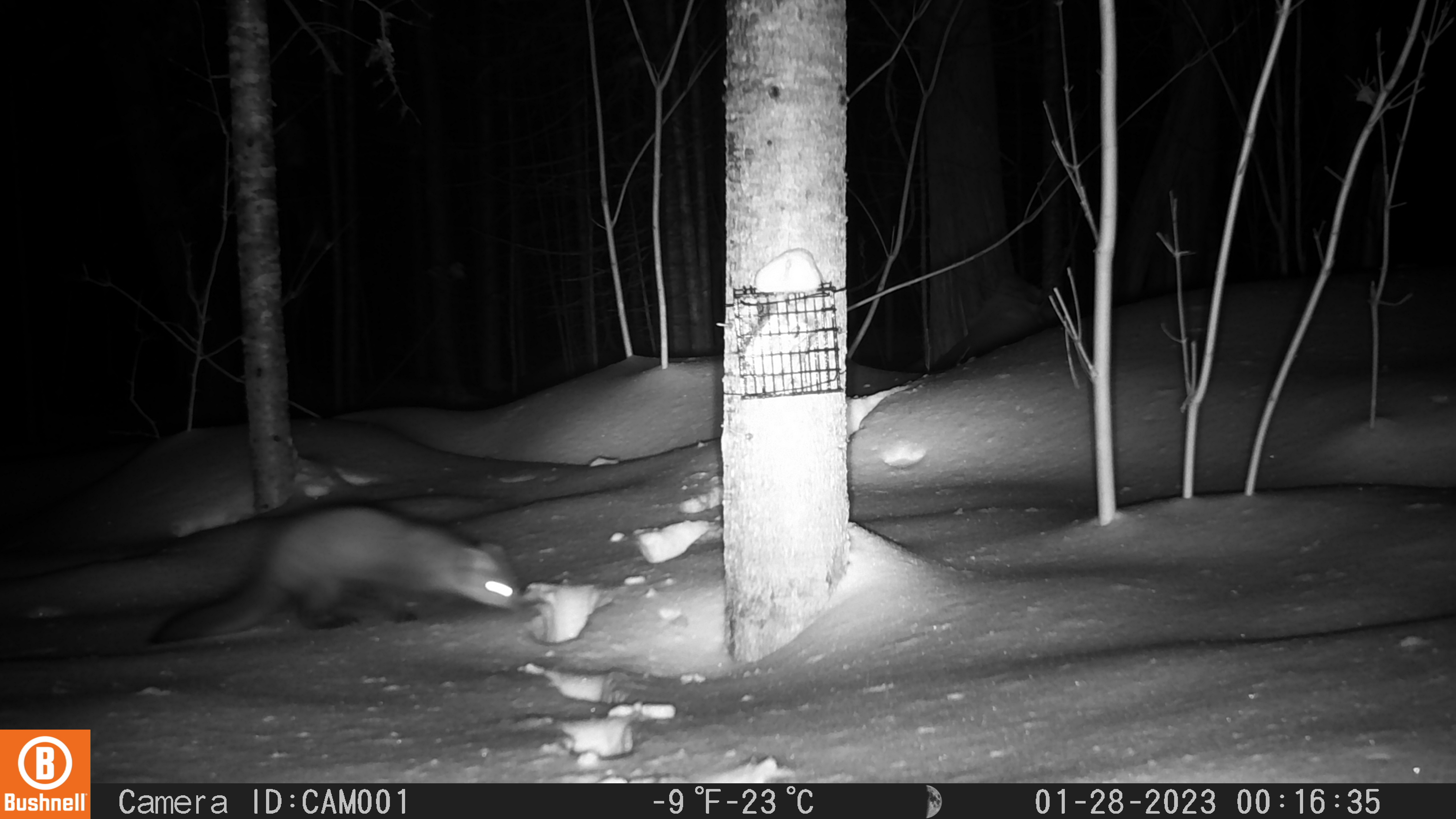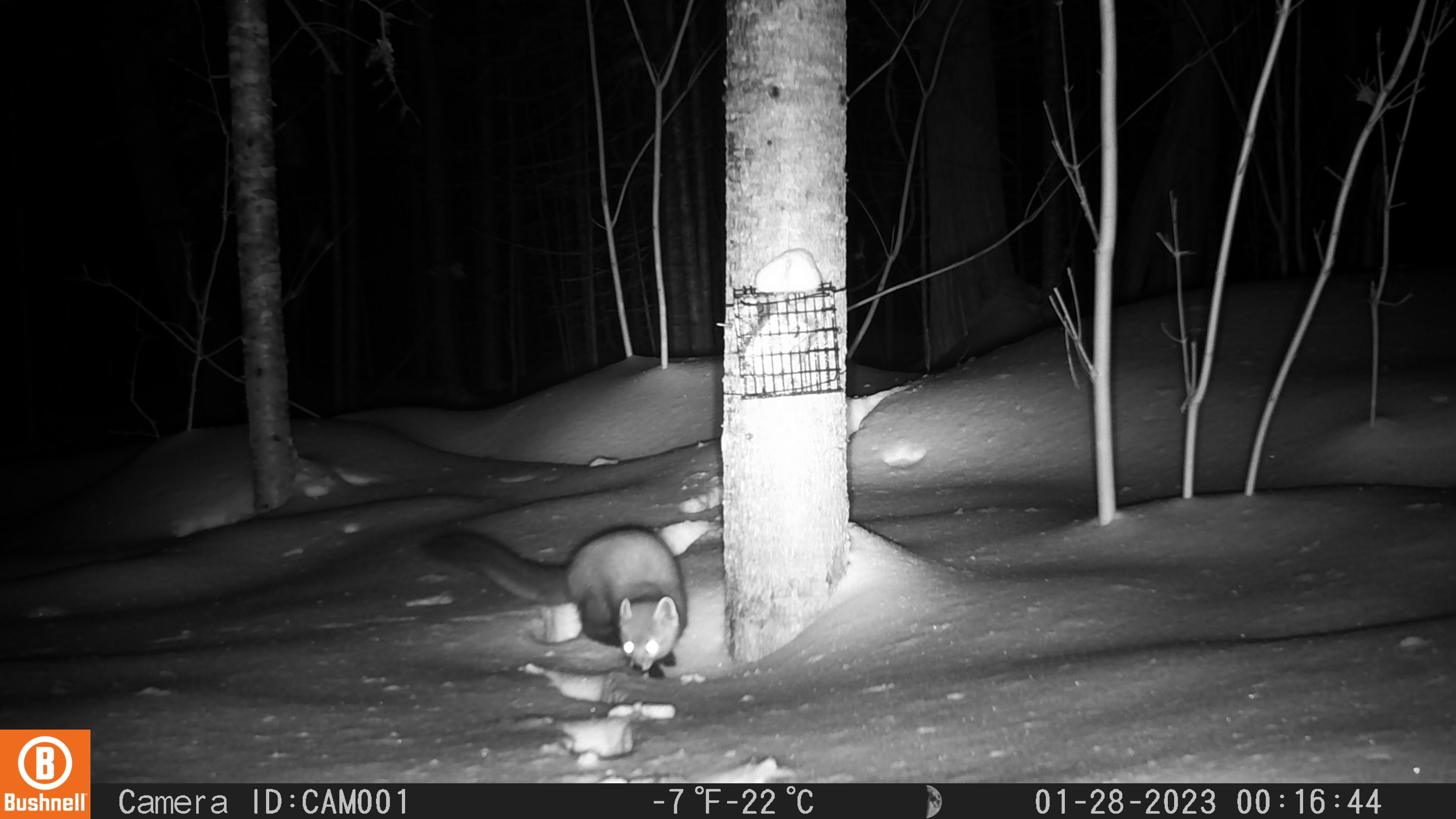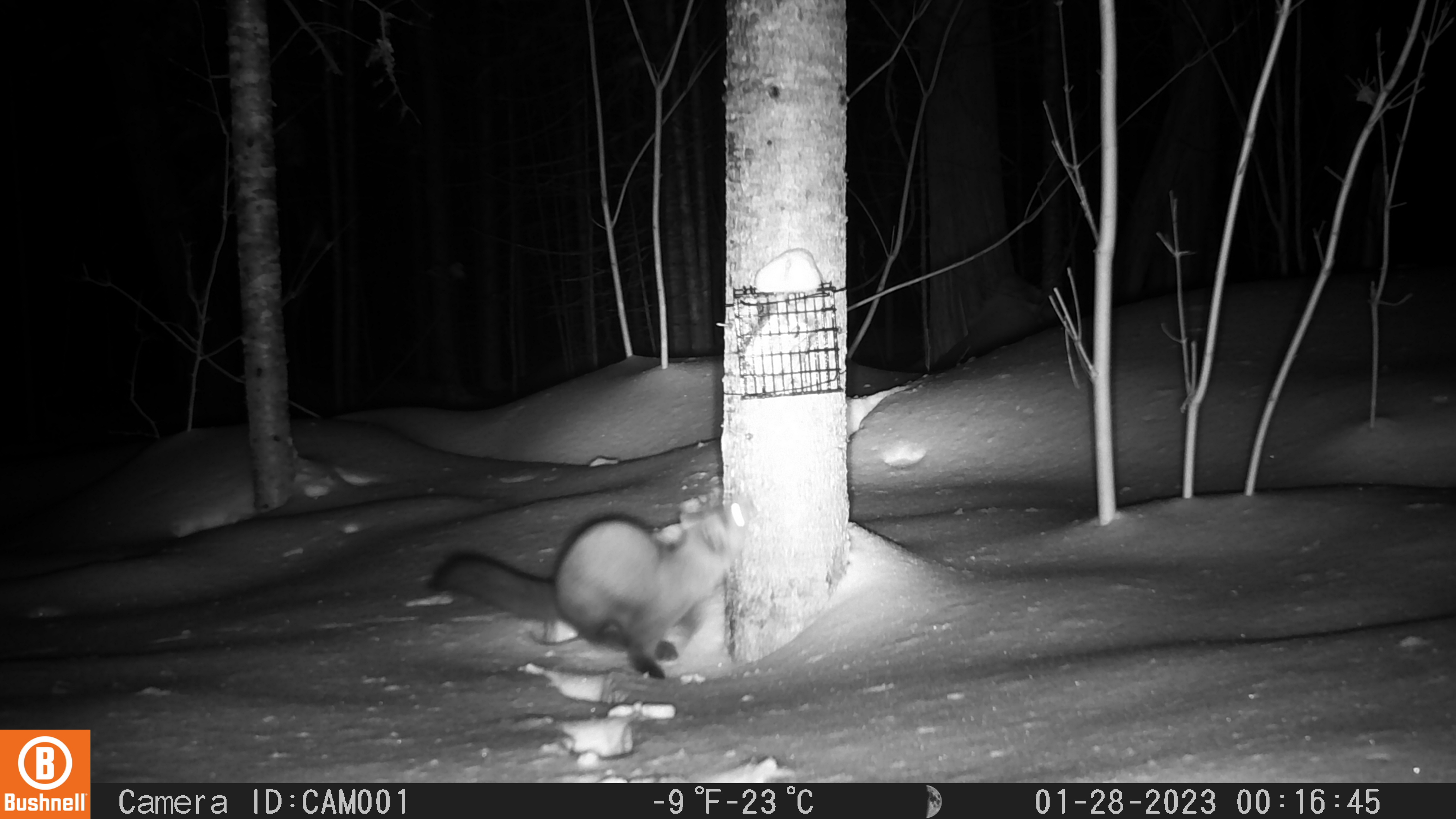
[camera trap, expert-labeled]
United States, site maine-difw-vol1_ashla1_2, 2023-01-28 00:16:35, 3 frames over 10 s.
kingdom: Animalia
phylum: Chordata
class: Mammalia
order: Carnivora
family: Mustelidae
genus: Martes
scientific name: Martes americana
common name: american marten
American marten (Martes americana).